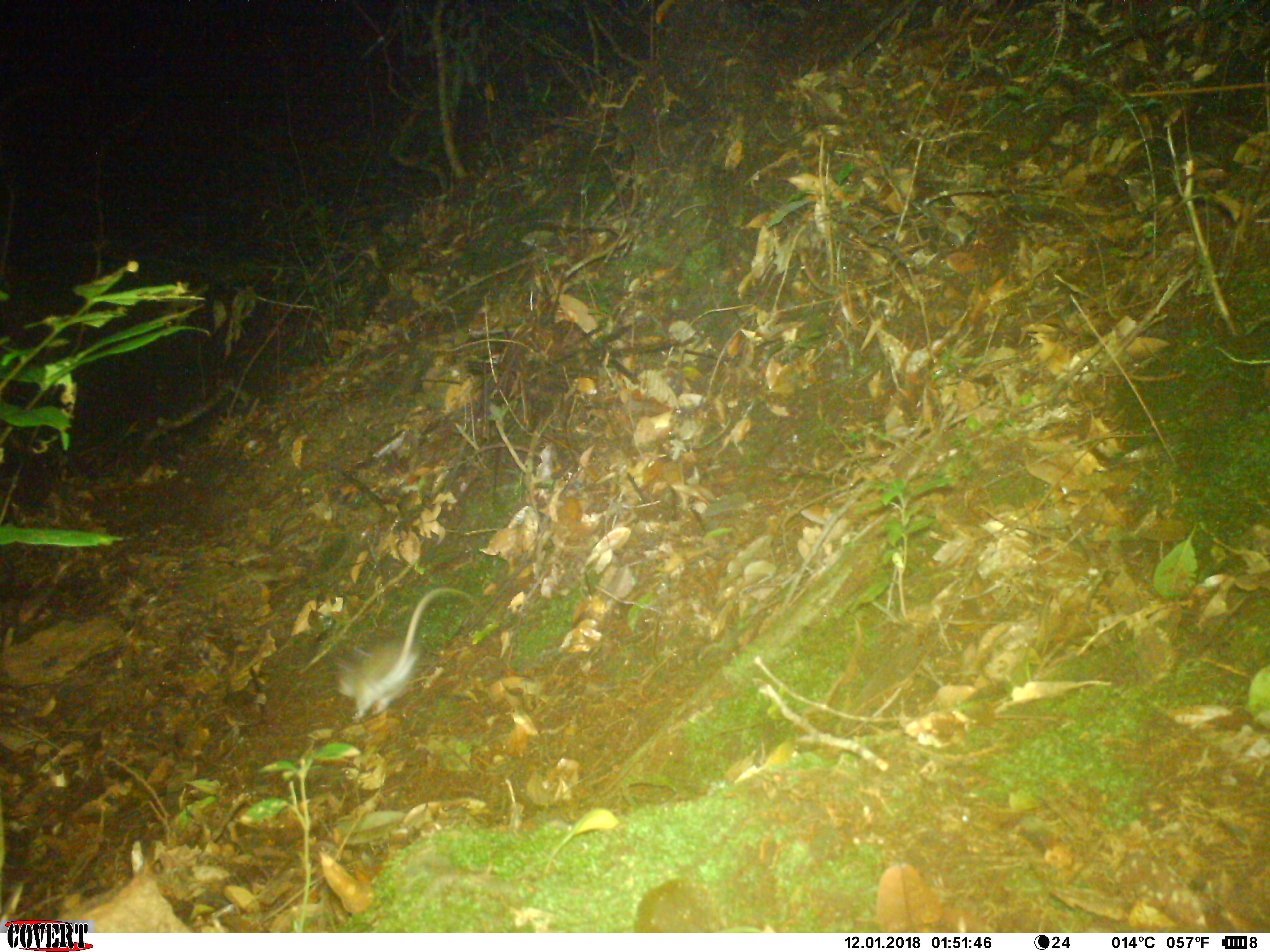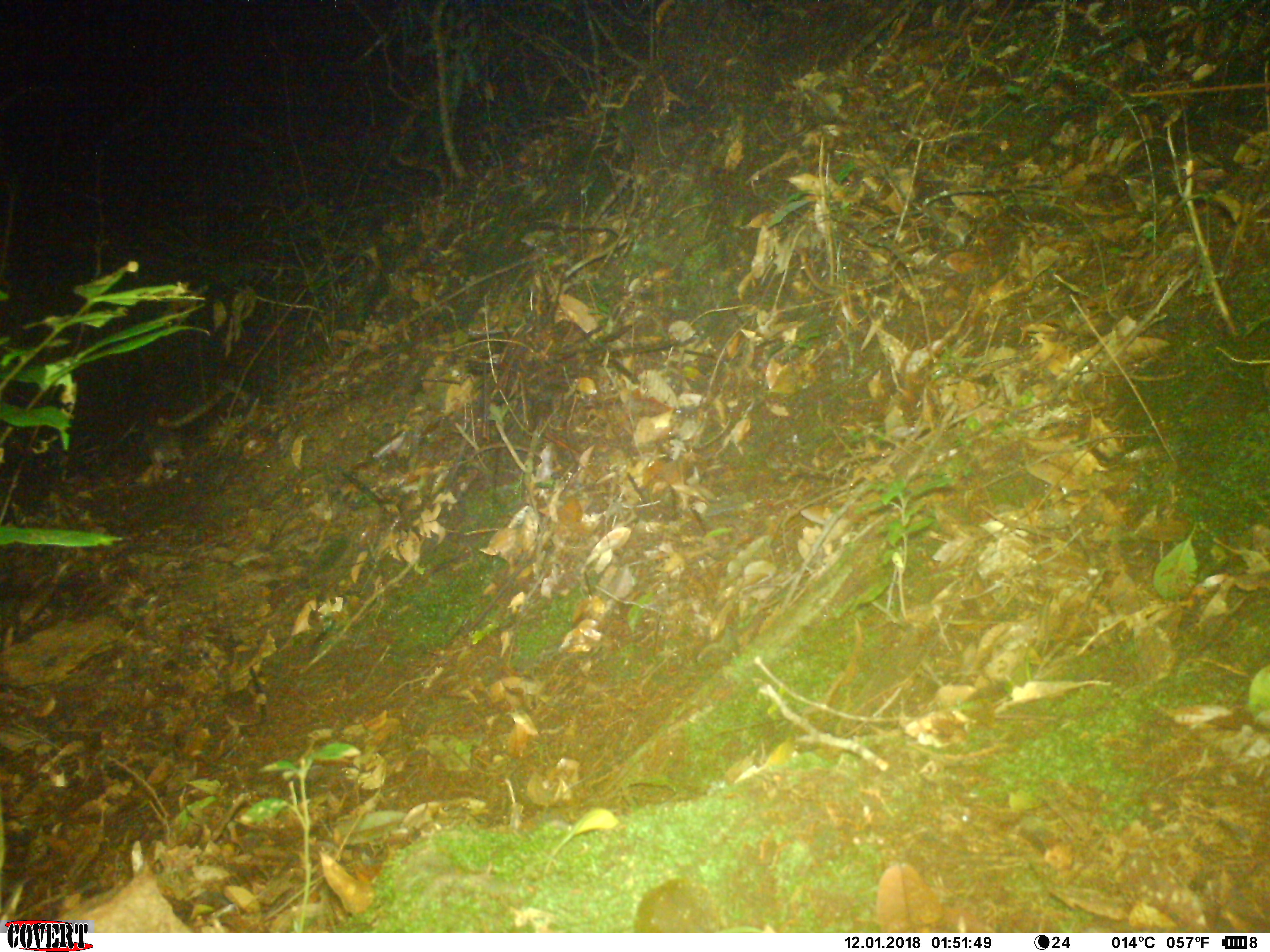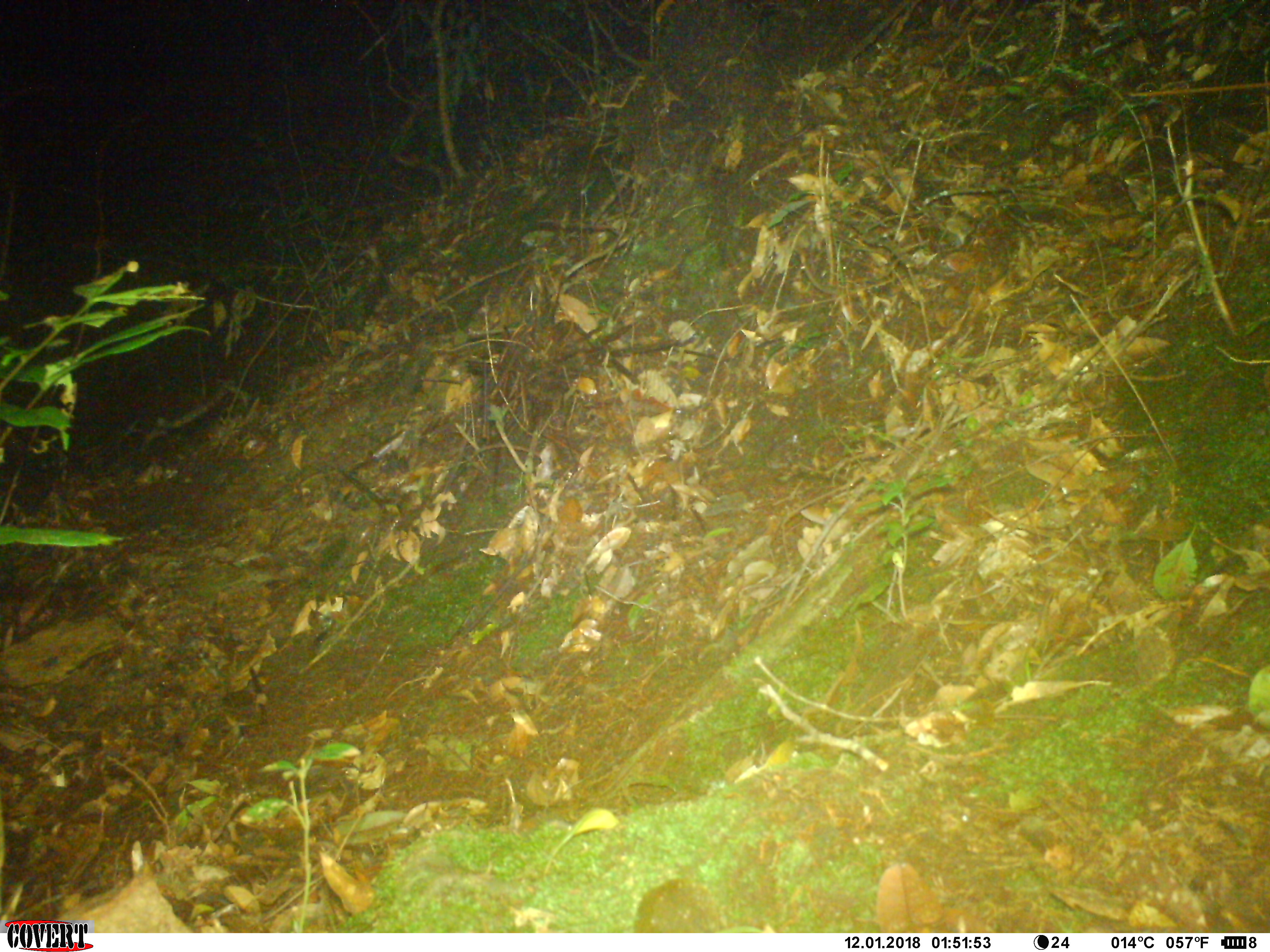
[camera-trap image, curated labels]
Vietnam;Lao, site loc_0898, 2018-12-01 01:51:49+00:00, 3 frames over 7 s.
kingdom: Animalia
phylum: Chordata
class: Mammalia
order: Rodentia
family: Muridae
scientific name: Muridae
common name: old-world mice and rats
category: unidentified murid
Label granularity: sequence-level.